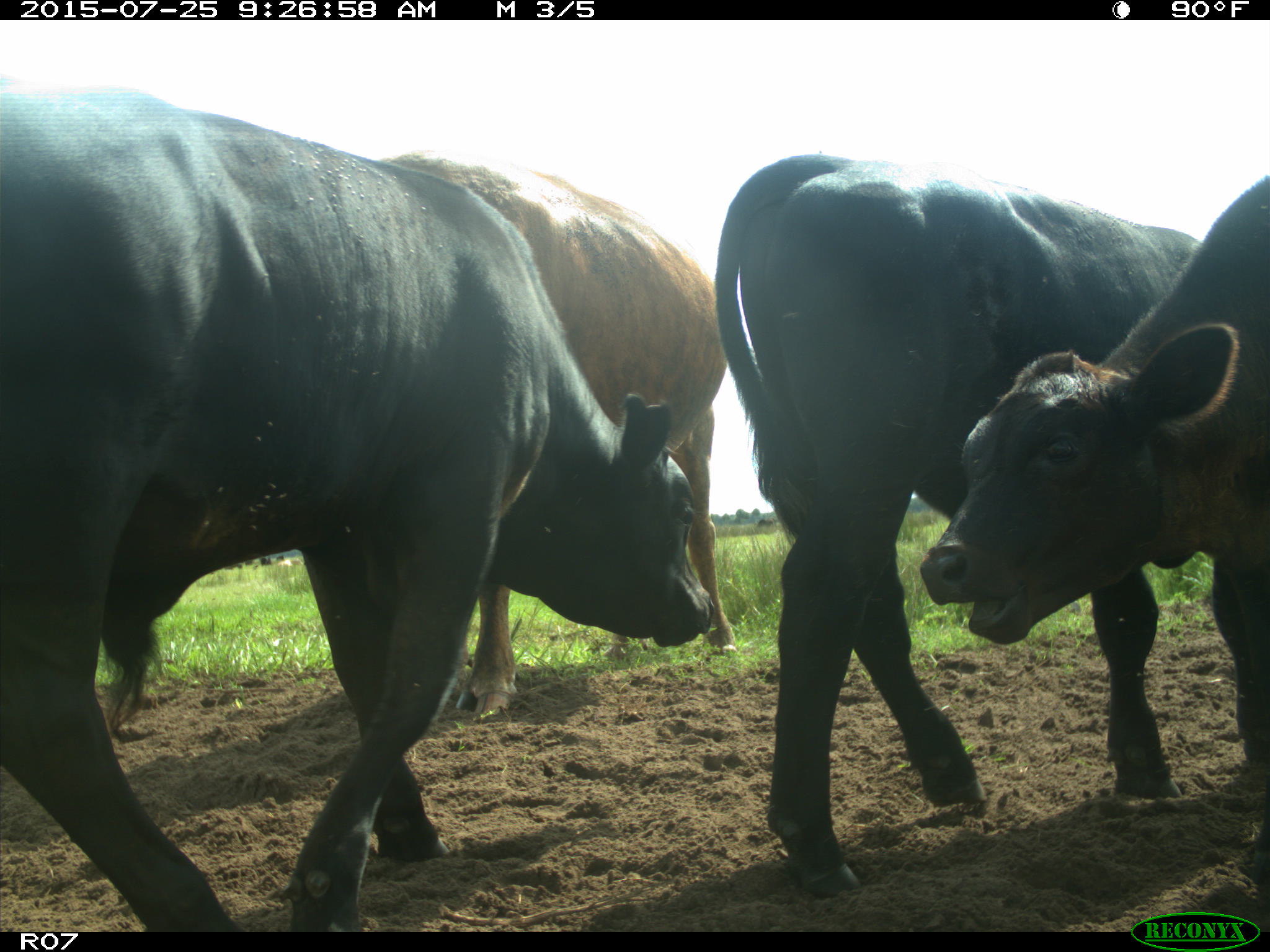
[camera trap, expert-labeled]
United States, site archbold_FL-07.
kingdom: Animalia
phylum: Chordata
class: Mammalia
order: Artiodactyla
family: Bovidae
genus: Bos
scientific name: Bos taurus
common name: domestic cow